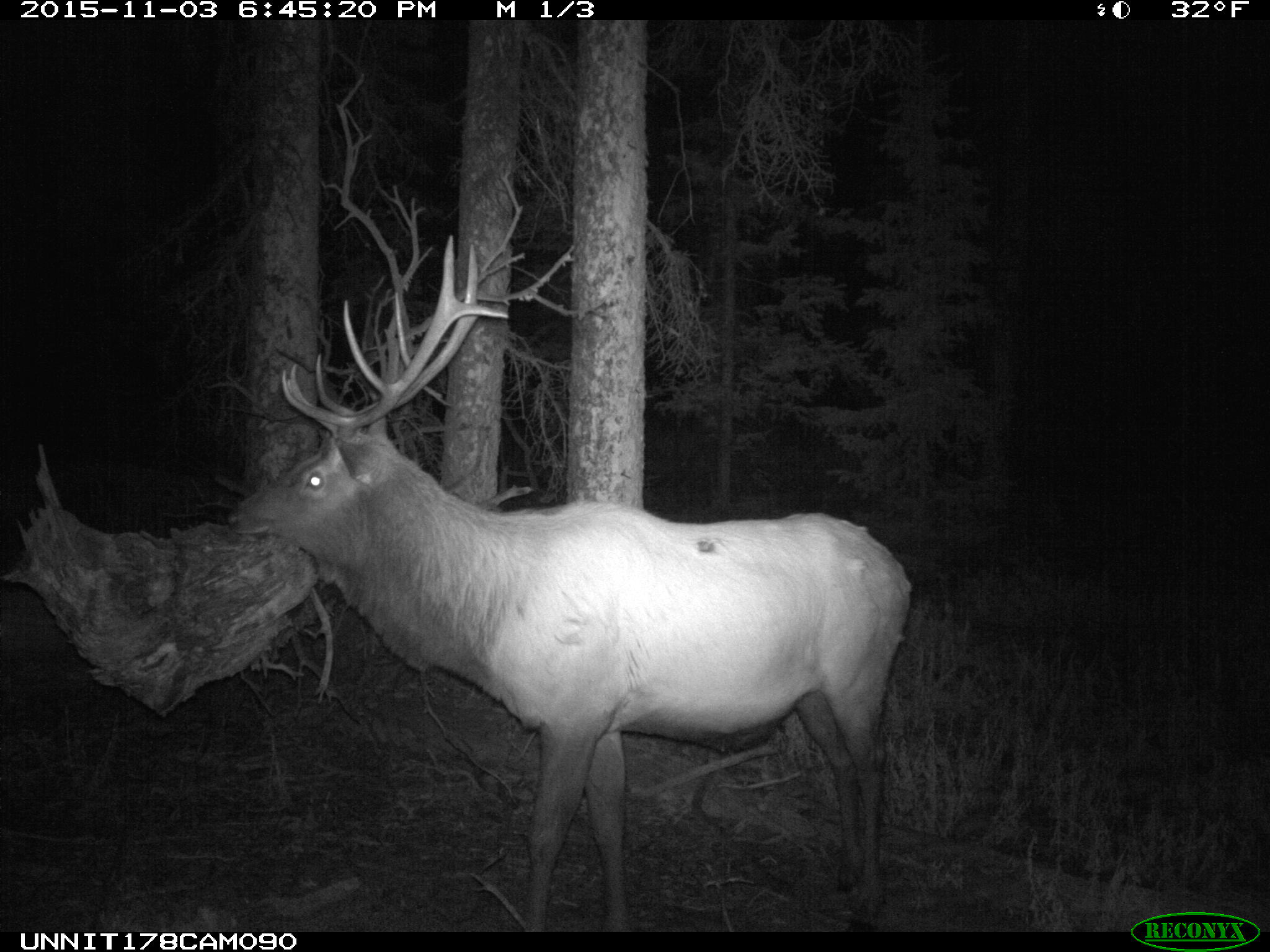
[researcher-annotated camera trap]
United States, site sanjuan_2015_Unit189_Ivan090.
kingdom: Animalia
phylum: Chordata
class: Mammalia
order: Artiodactyla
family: Cervidae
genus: Cervus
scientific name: Cervus elaphus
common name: red deer